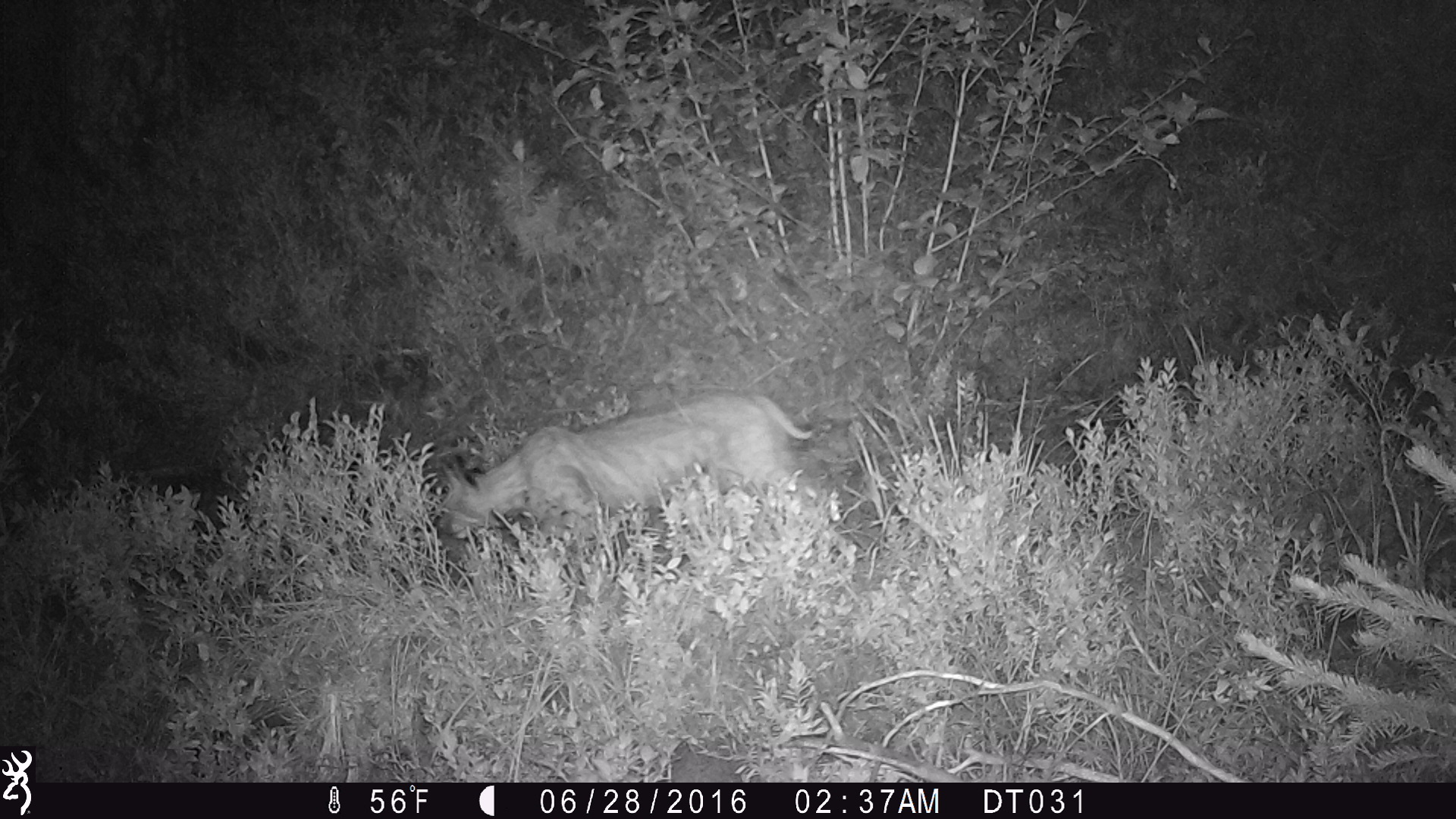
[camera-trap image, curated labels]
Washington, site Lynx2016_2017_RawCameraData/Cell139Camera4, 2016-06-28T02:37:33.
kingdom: Animalia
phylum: Chordata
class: Mammalia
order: Carnivora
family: Felidae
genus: Lynx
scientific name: Lynx rufus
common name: bobcat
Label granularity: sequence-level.